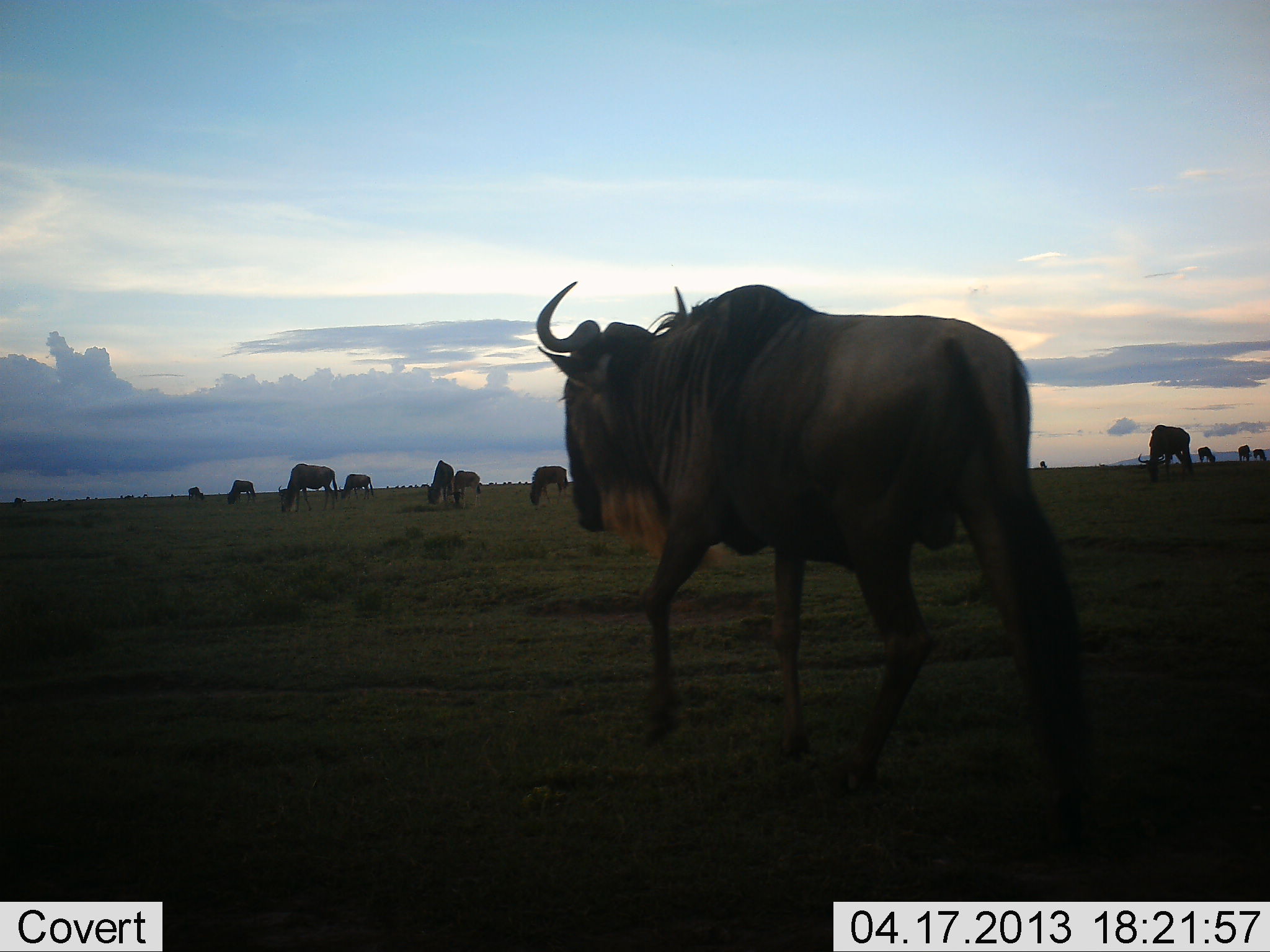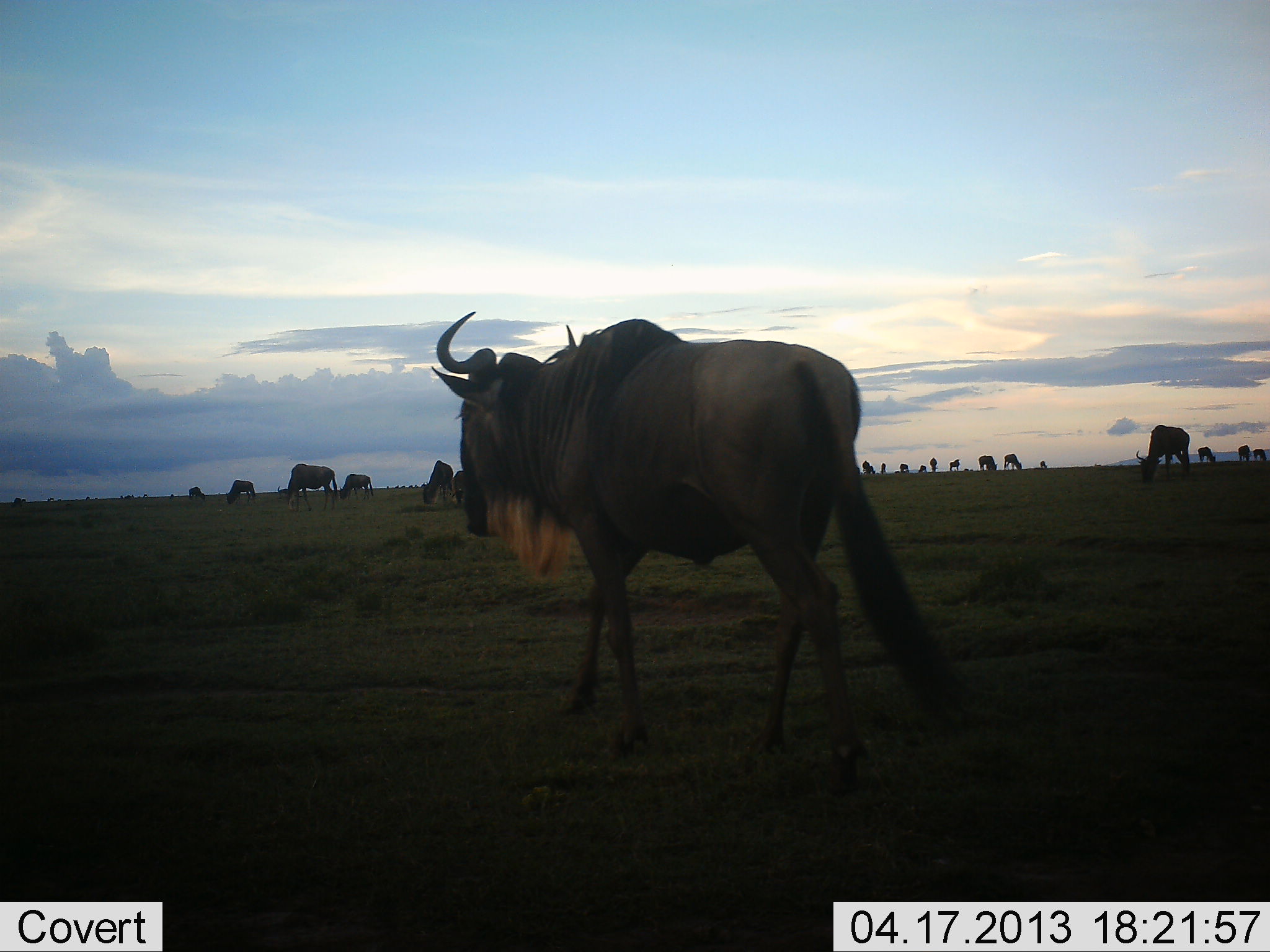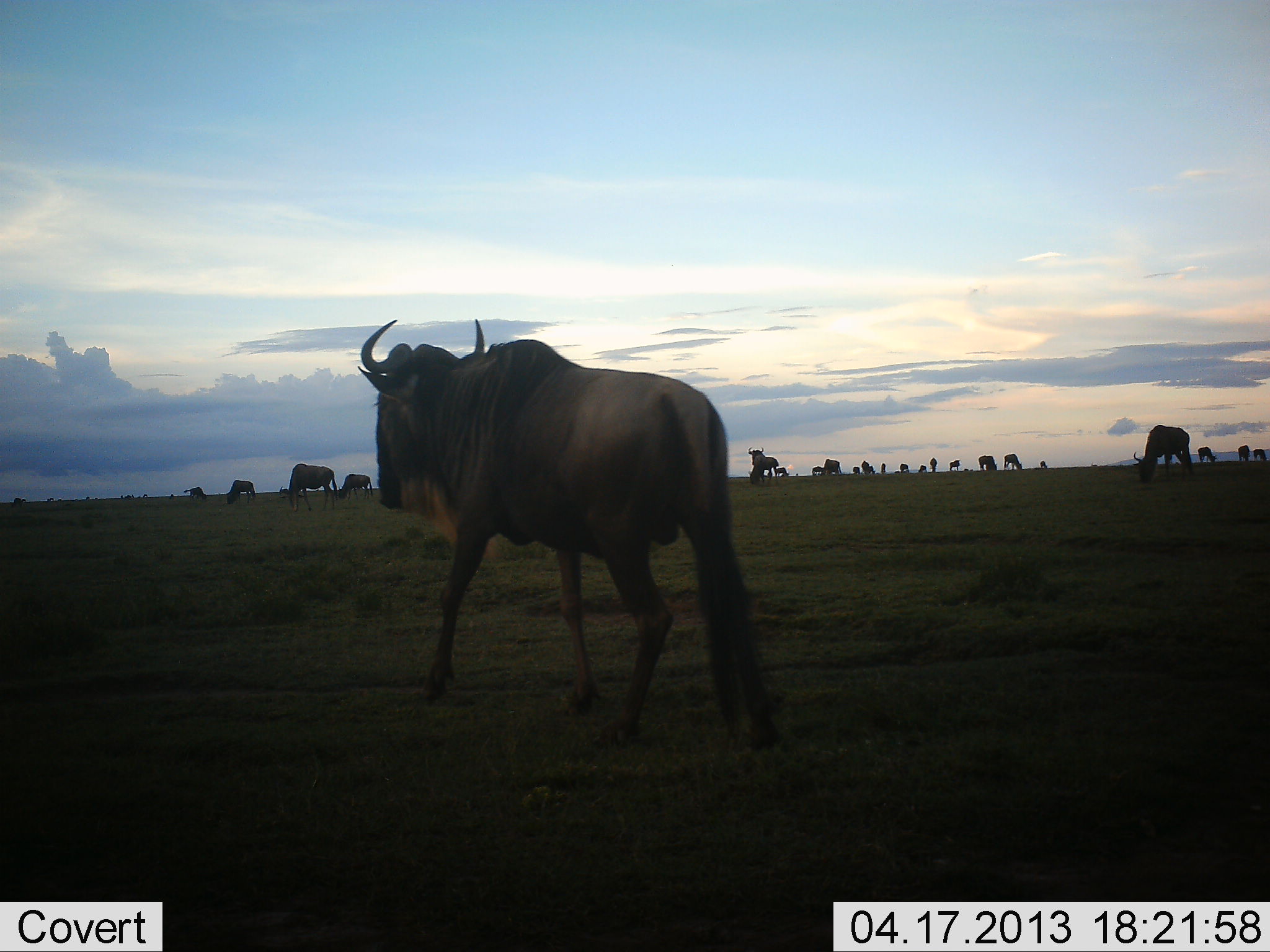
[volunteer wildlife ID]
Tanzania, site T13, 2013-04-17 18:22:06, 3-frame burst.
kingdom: Animalia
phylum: Chordata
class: Mammalia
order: Artiodactyla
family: Bovidae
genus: Connochaetes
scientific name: Connochaetes taurinus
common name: blue wildebeest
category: wildebeest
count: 11-50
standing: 51%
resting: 3%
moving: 85%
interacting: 5%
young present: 3%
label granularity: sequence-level